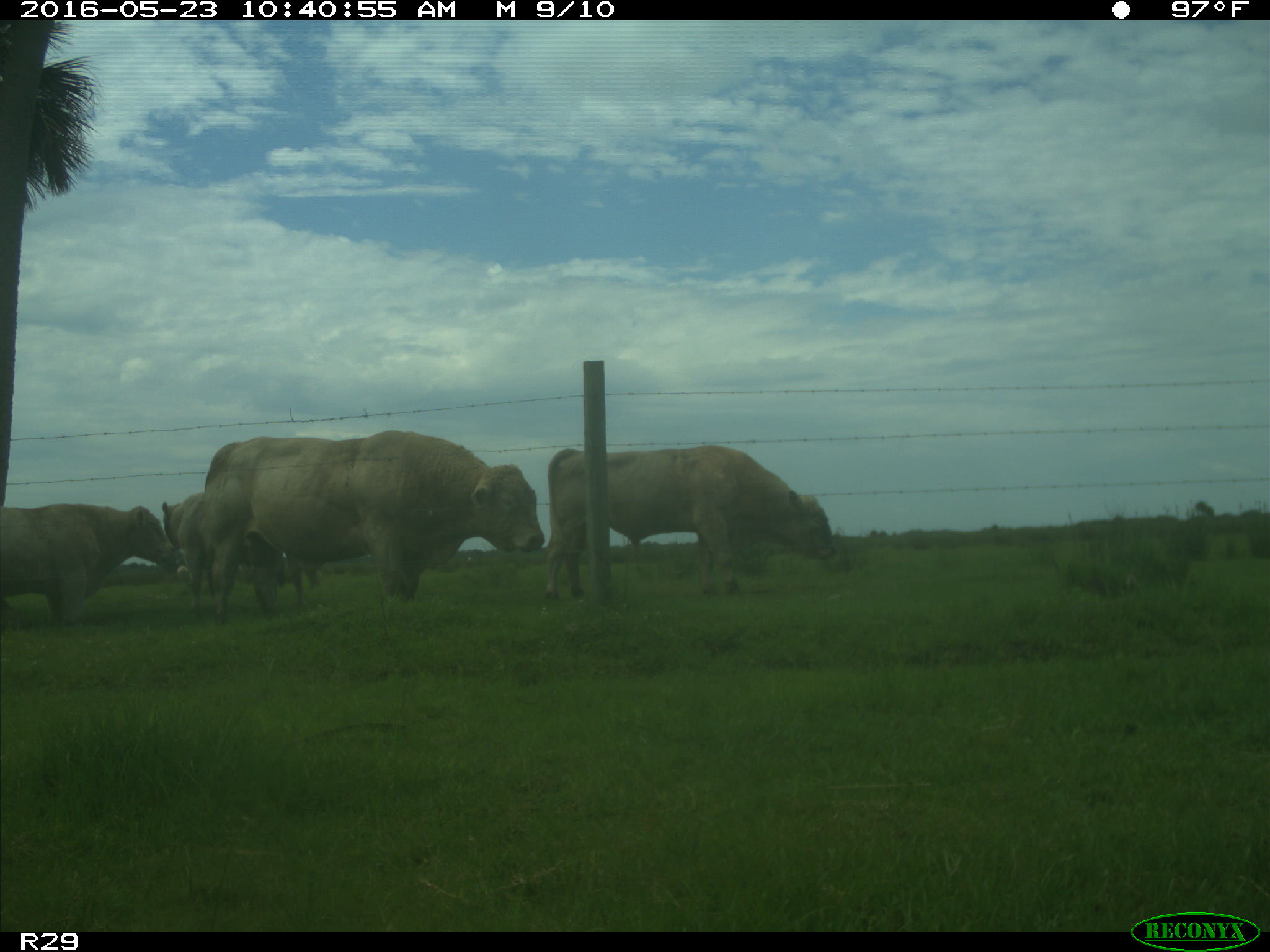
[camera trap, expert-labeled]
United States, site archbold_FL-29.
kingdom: Animalia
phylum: Chordata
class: Mammalia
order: Artiodactyla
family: Bovidae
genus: Bos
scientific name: Bos taurus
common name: domestic cow